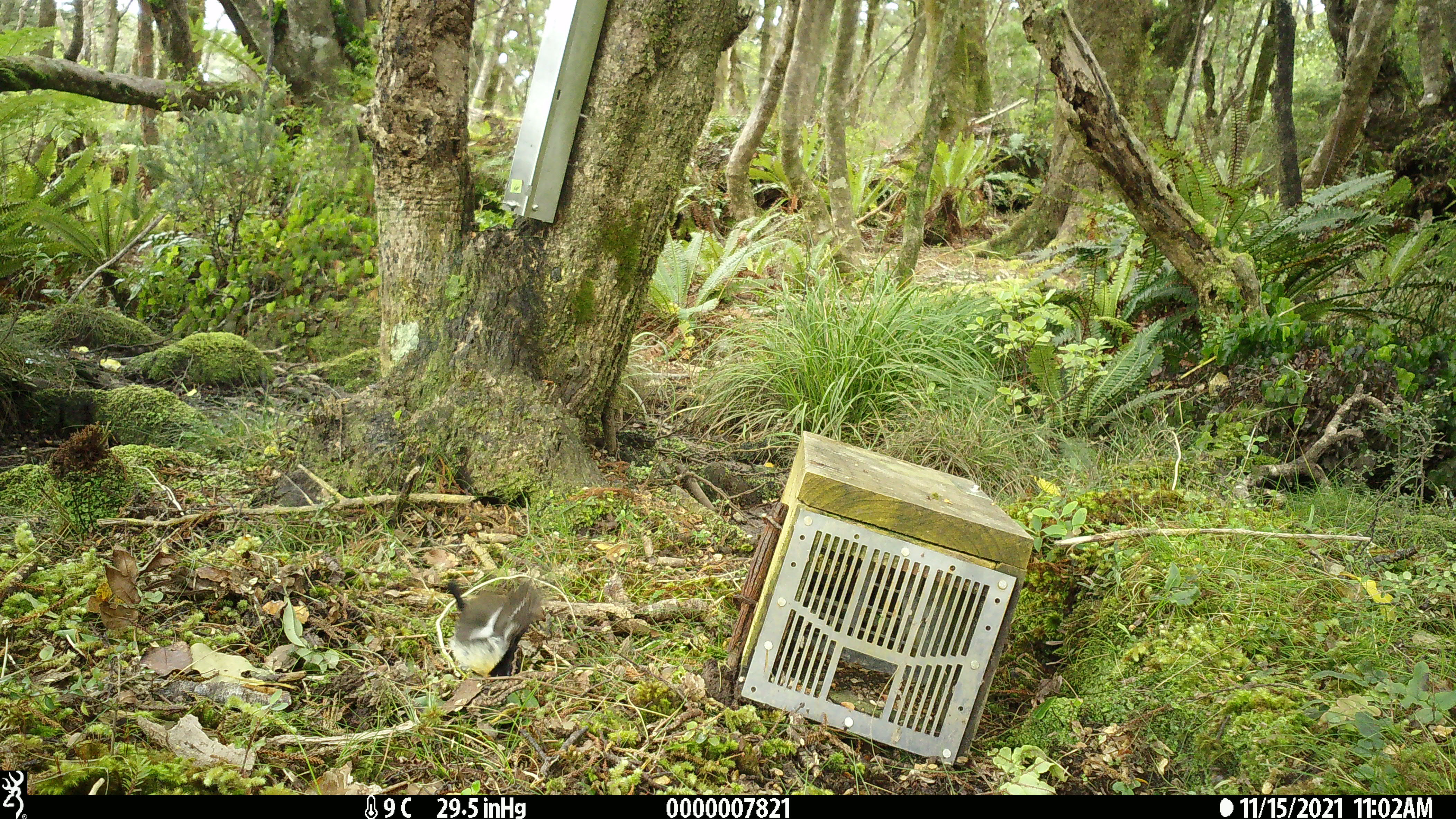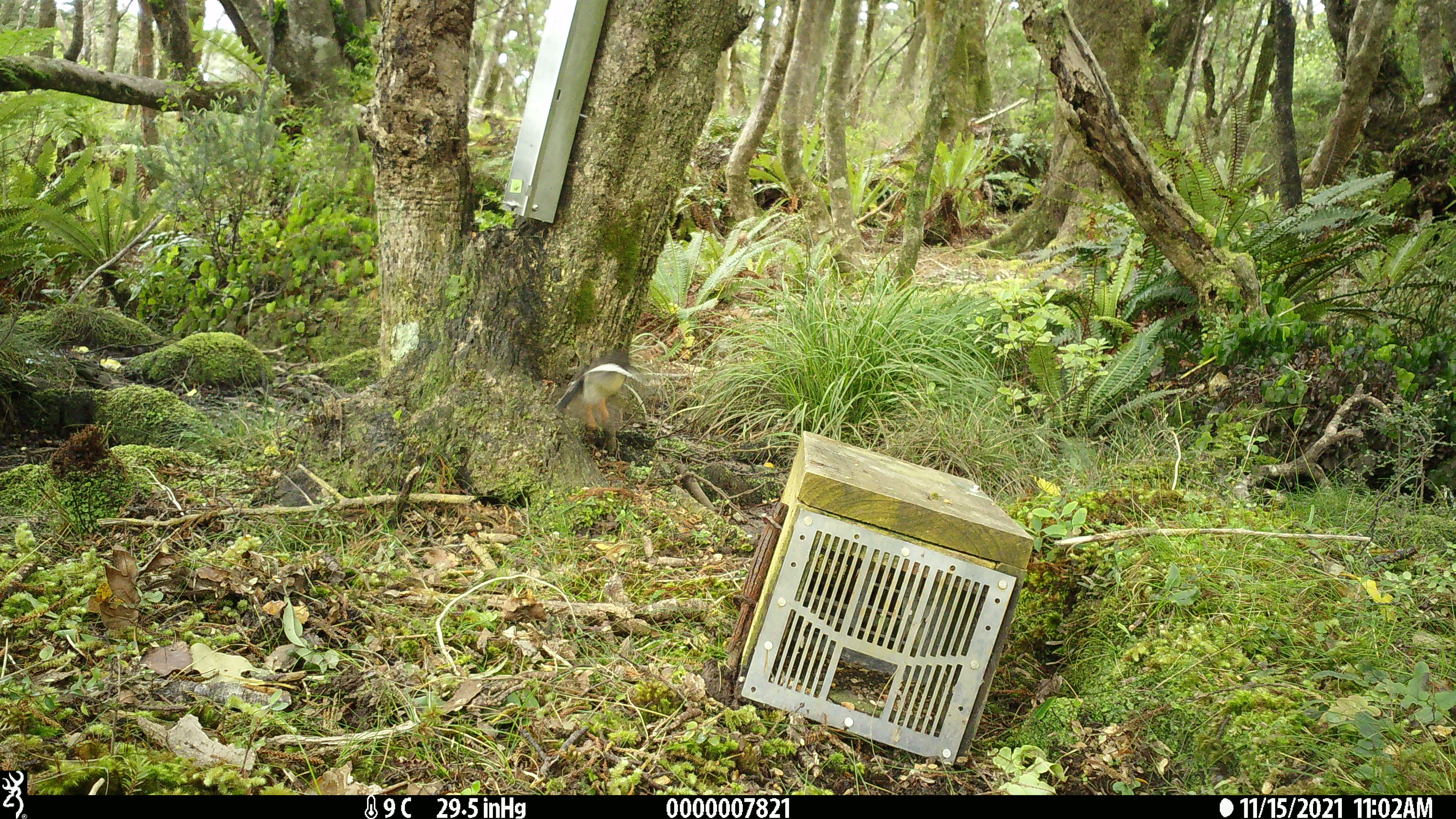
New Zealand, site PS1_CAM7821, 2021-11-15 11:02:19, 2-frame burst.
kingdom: Animalia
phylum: Chordata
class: Aves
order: Passeriformes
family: Petroicidae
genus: Petroica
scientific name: Petroica macrocephala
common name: tomtit